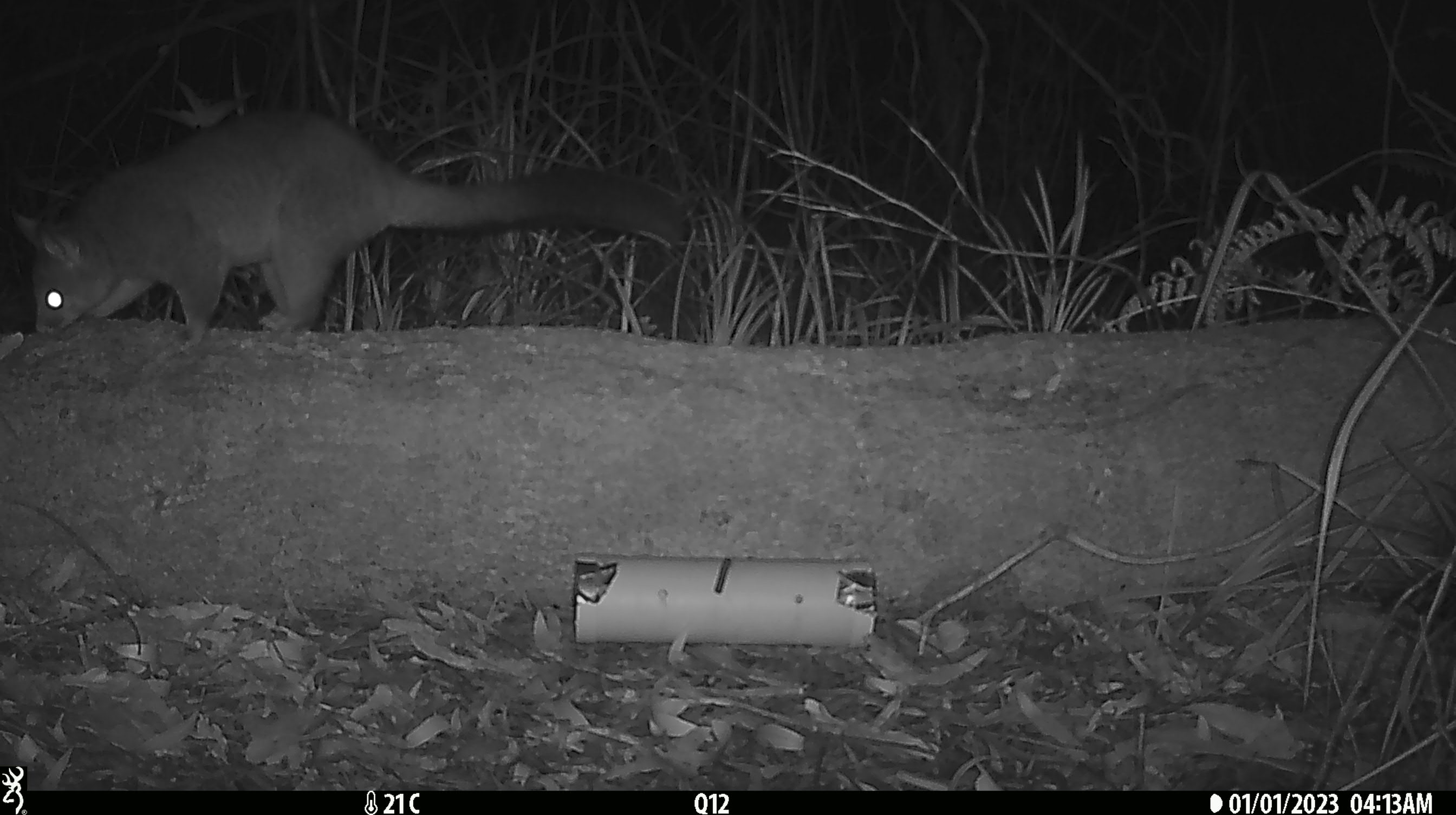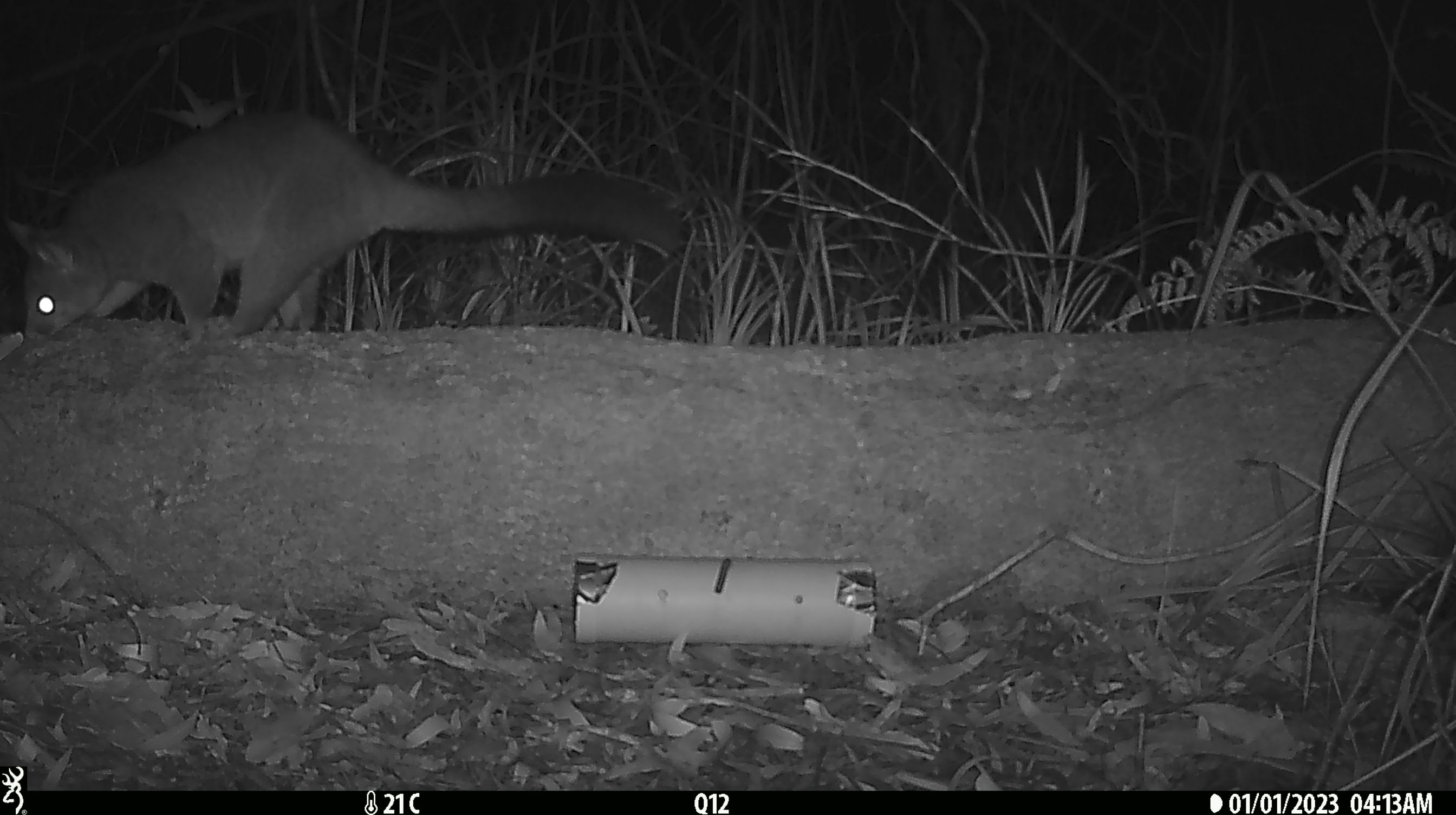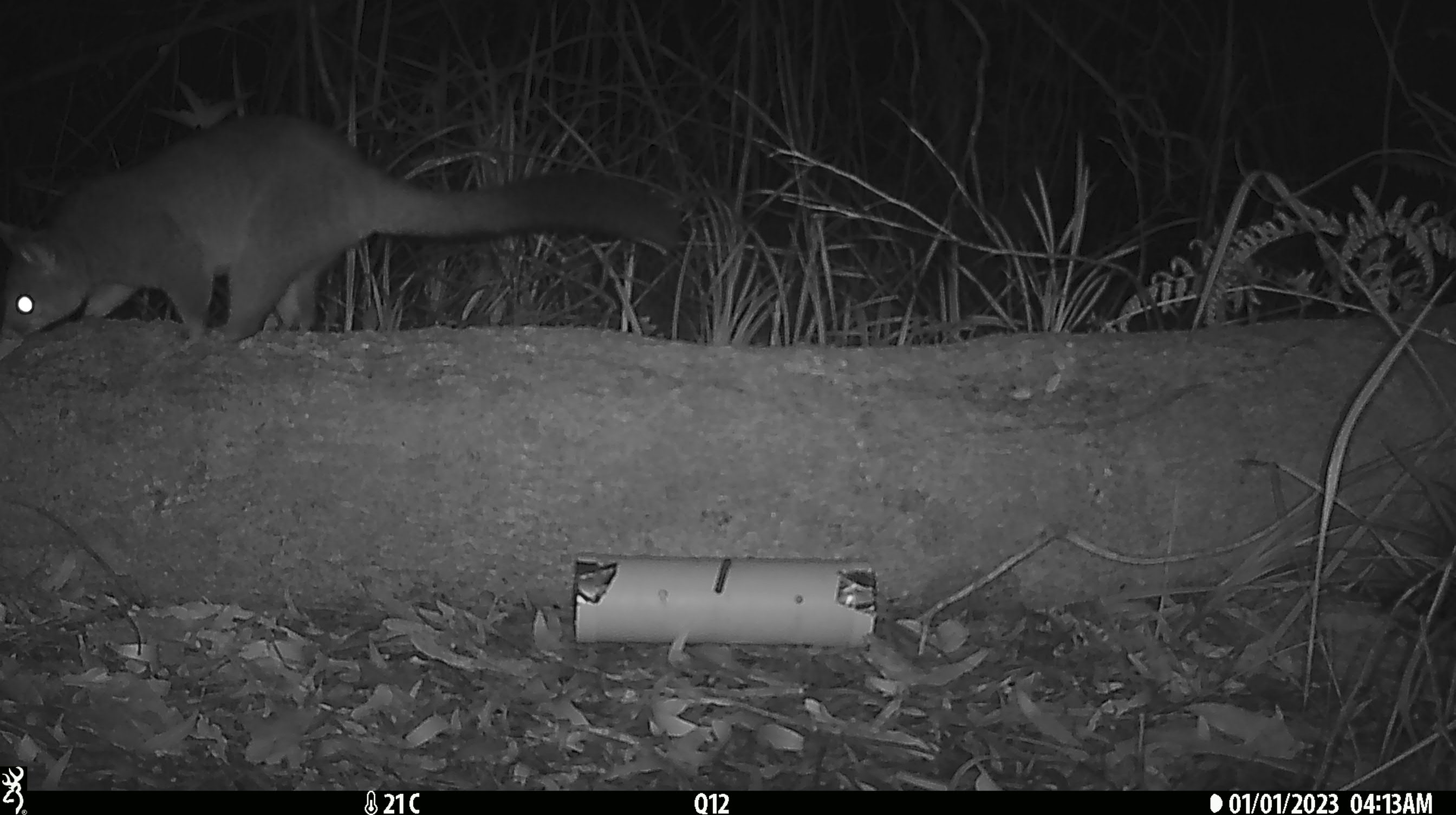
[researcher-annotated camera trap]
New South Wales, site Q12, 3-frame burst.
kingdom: Animalia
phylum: Chordata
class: Mammalia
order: Diprotodontia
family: Phalangeridae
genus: Trichosurus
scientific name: Trichosurus vulpecula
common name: common brushtail possum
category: possum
Possum (common brushtail possum) (Trichosurus vulpecula).